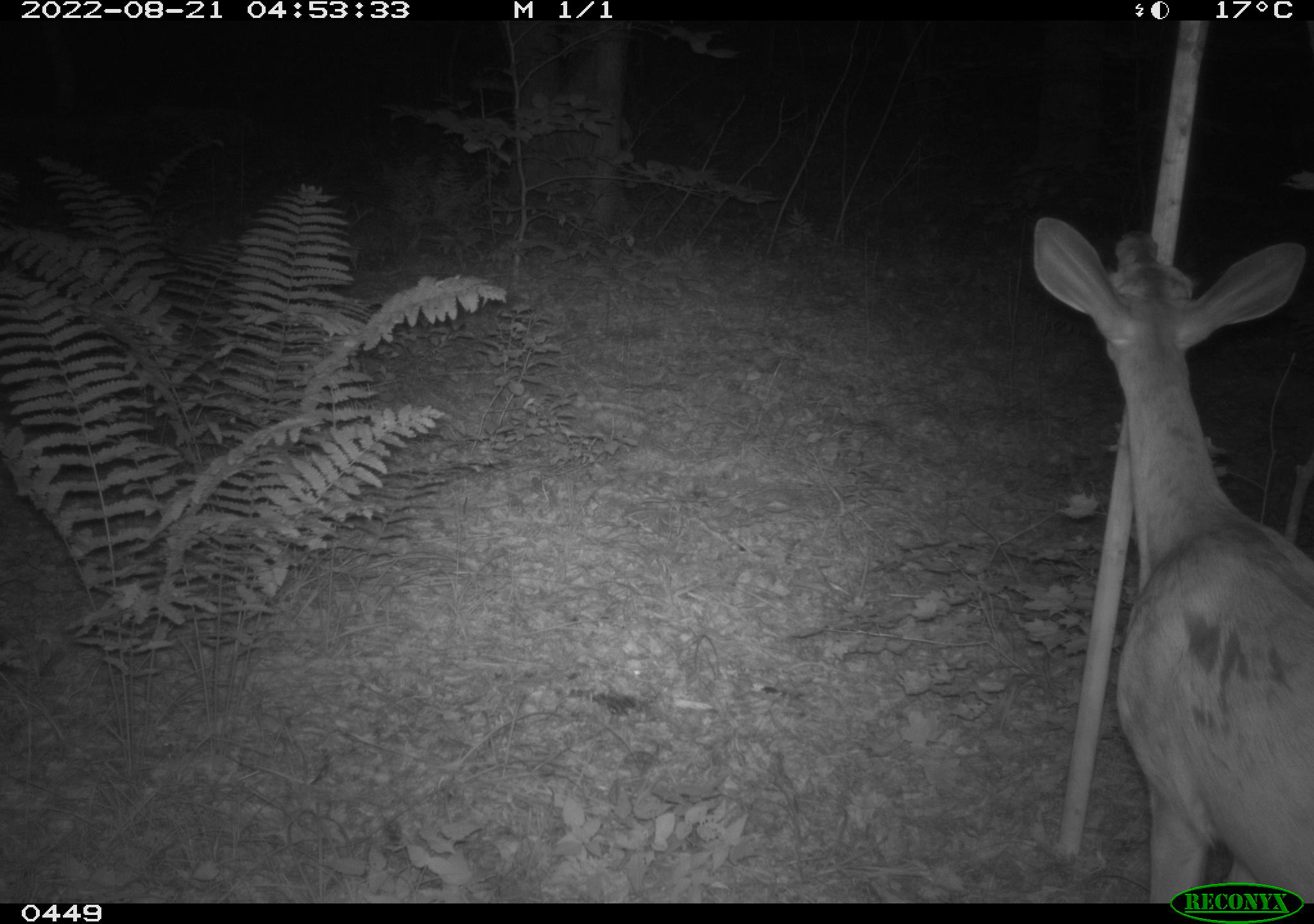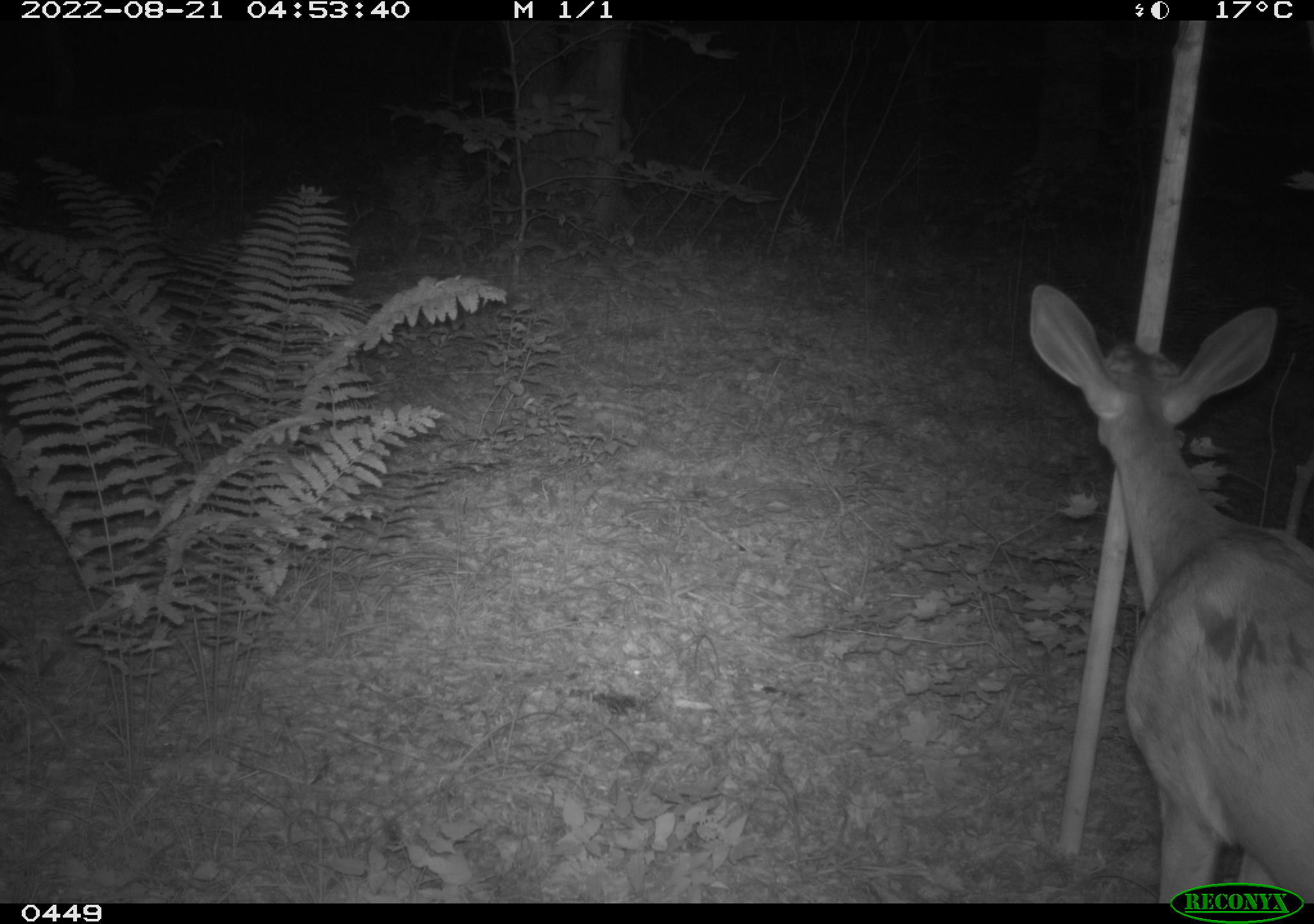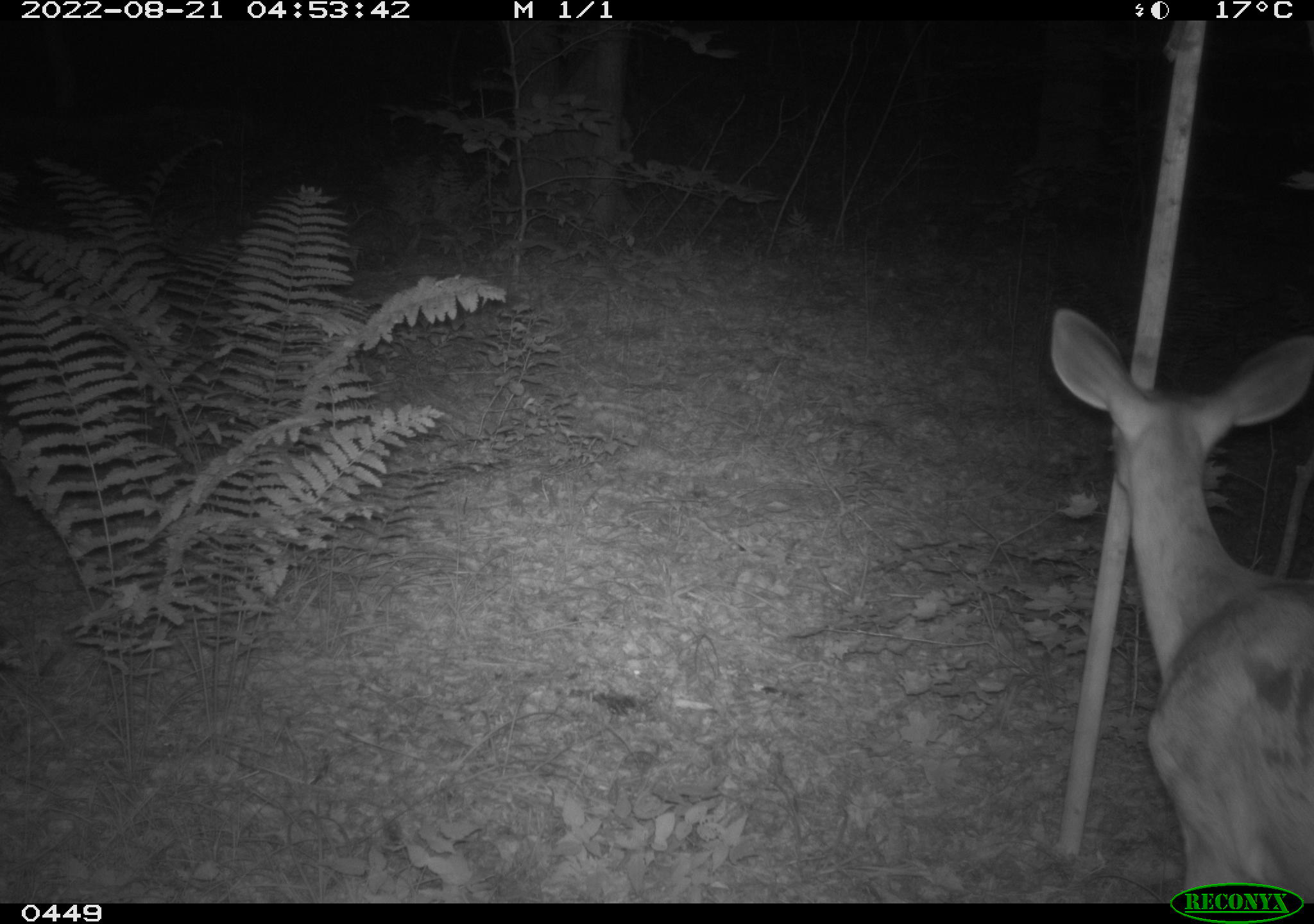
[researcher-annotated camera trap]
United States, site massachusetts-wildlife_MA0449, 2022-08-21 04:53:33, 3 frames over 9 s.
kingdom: Animalia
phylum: Chordata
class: Mammalia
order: Artiodactyla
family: Cervidae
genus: Odocoileus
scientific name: Odocoileus virginianus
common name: white-tailed deer